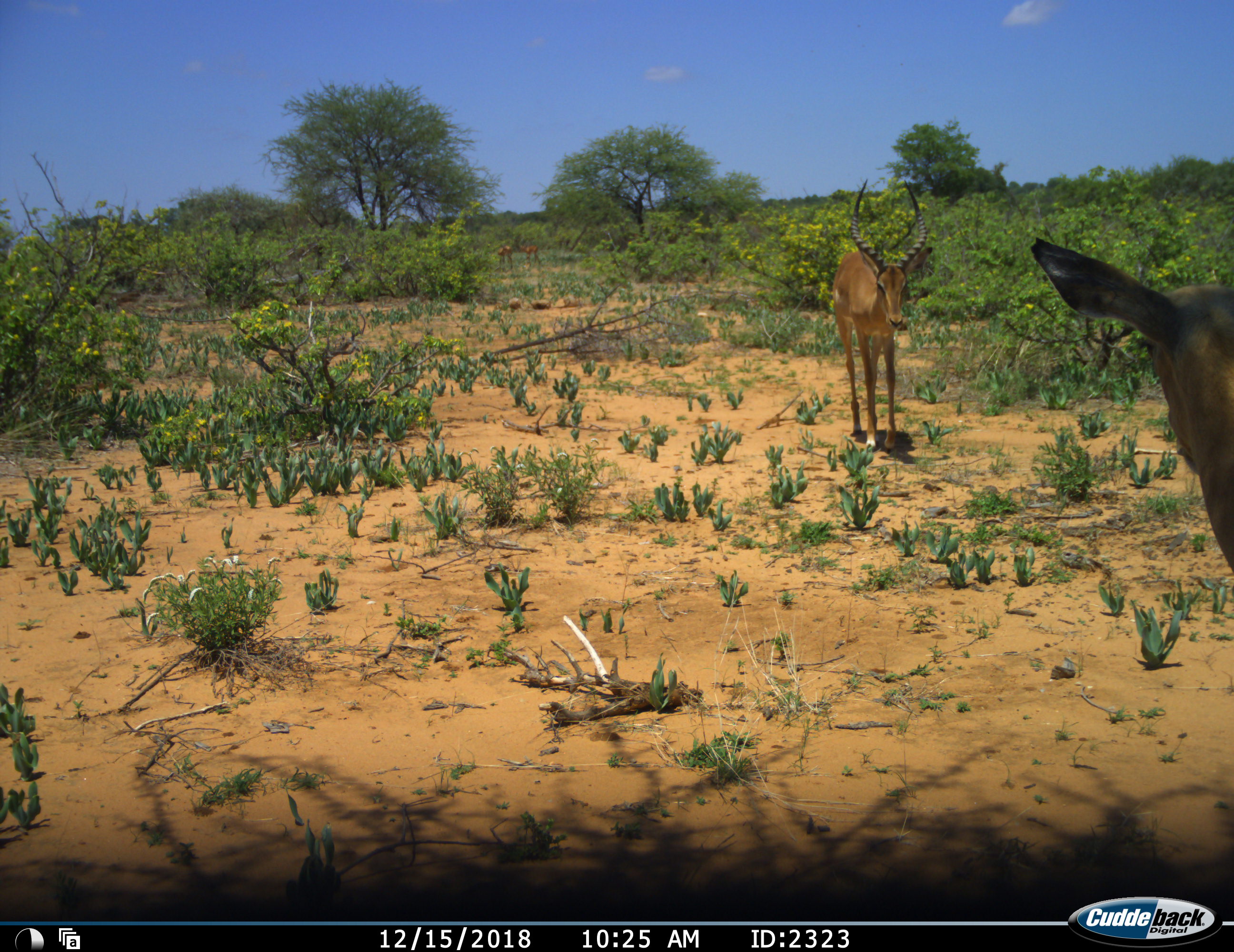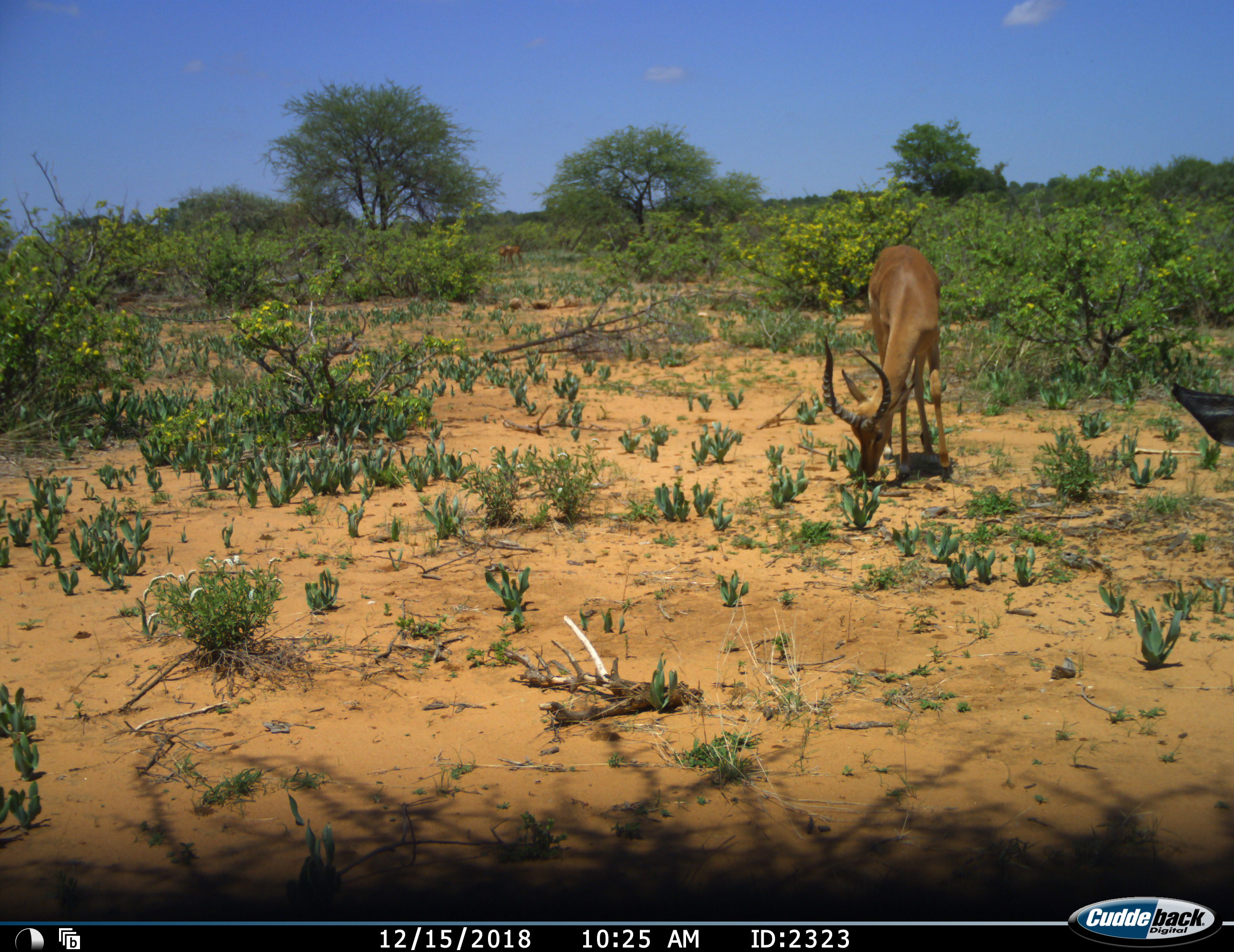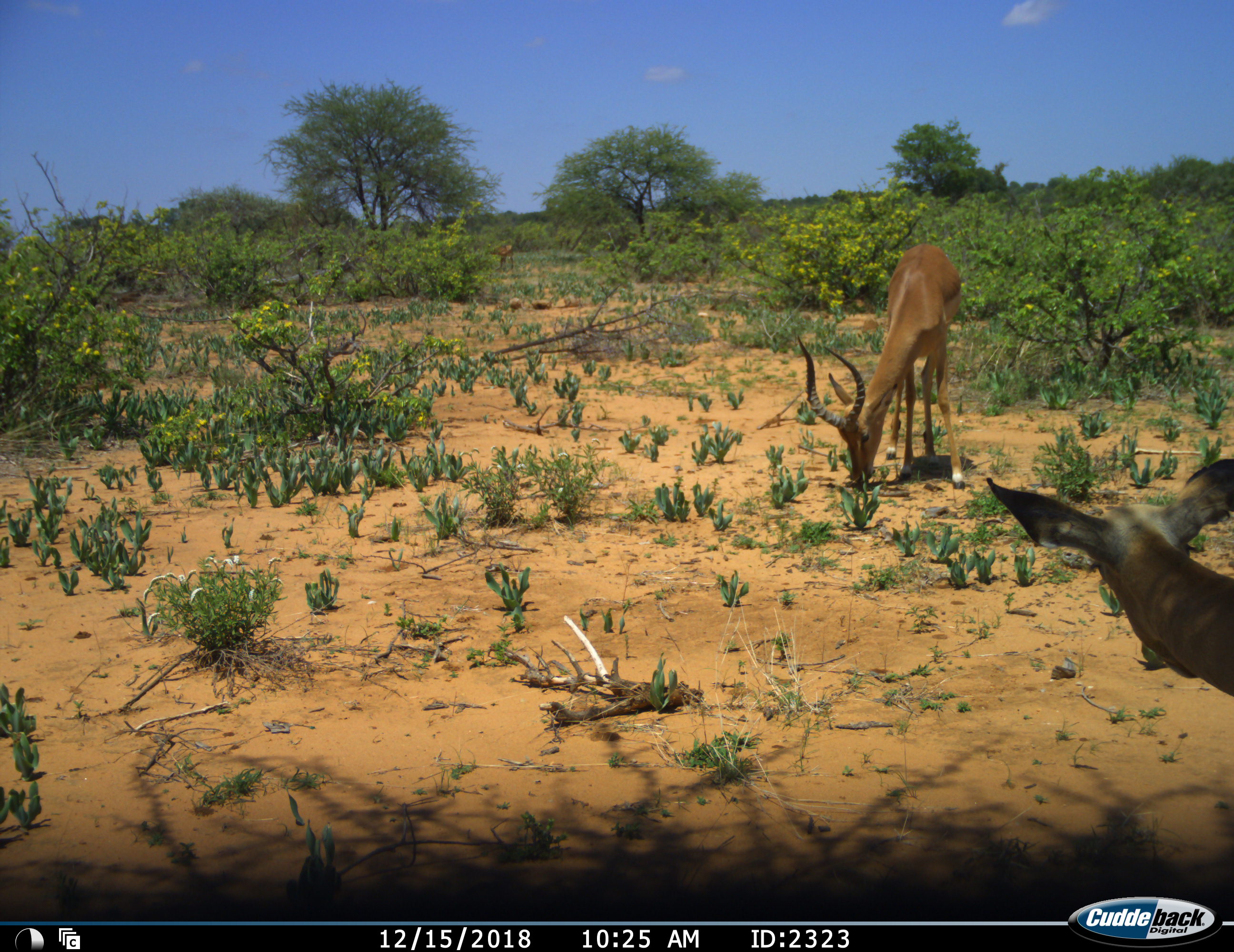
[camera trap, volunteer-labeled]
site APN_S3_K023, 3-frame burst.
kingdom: Animalia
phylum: Chordata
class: Mammalia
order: Artiodactyla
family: Bovidae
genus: Aepyceros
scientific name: Aepyceros melampus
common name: impala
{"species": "impala (Aepyceros melampus)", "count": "3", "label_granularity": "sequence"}